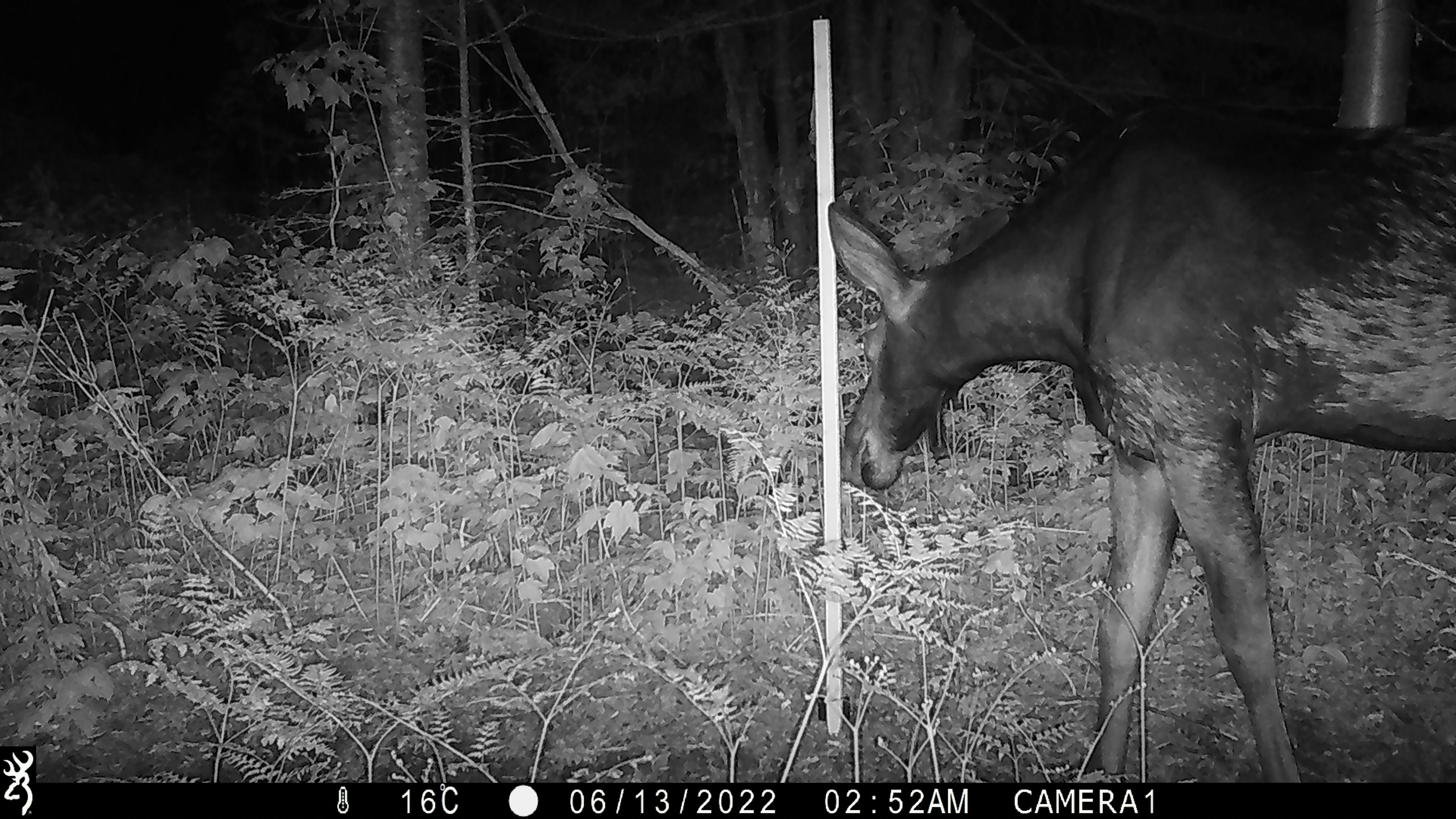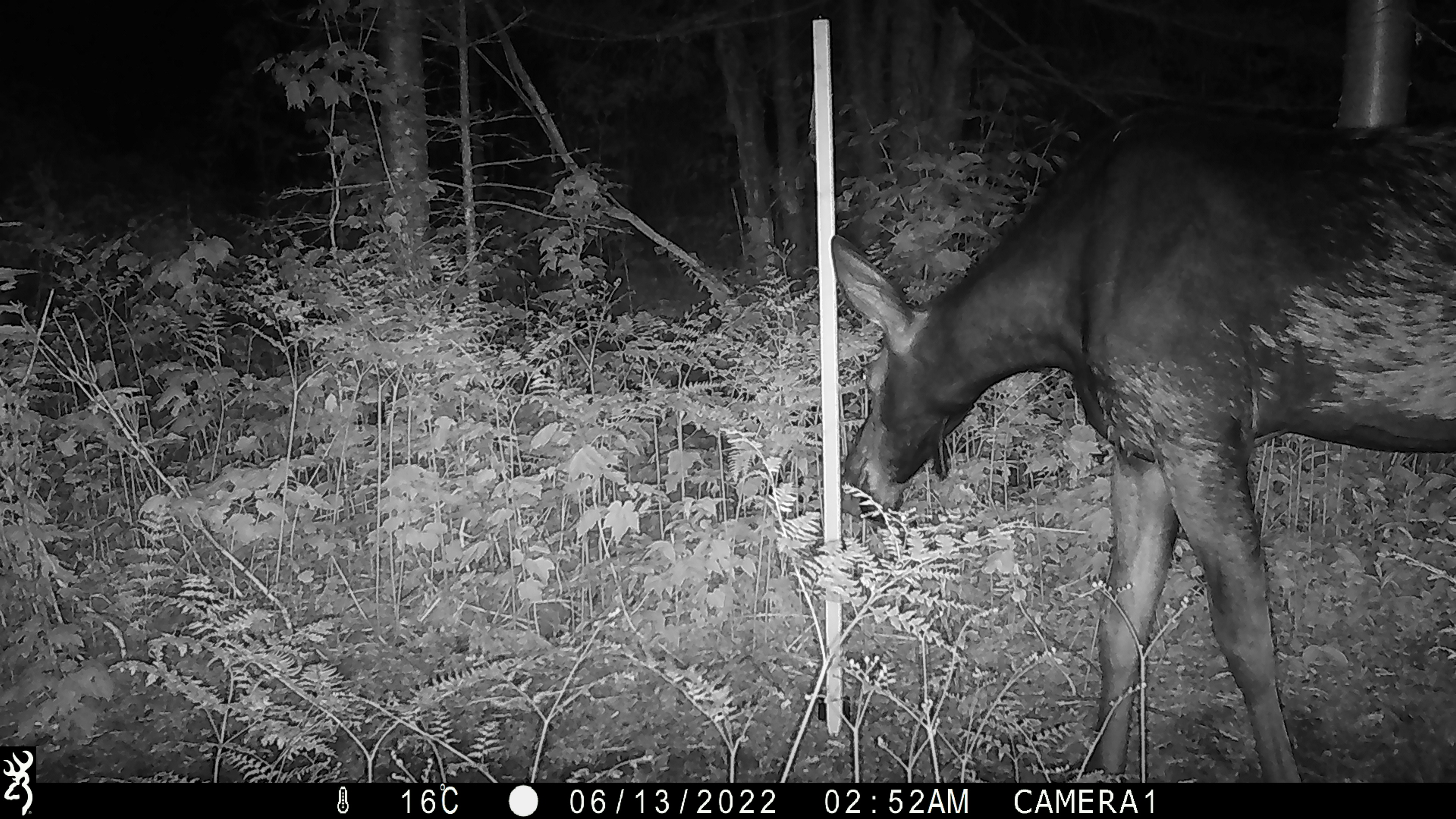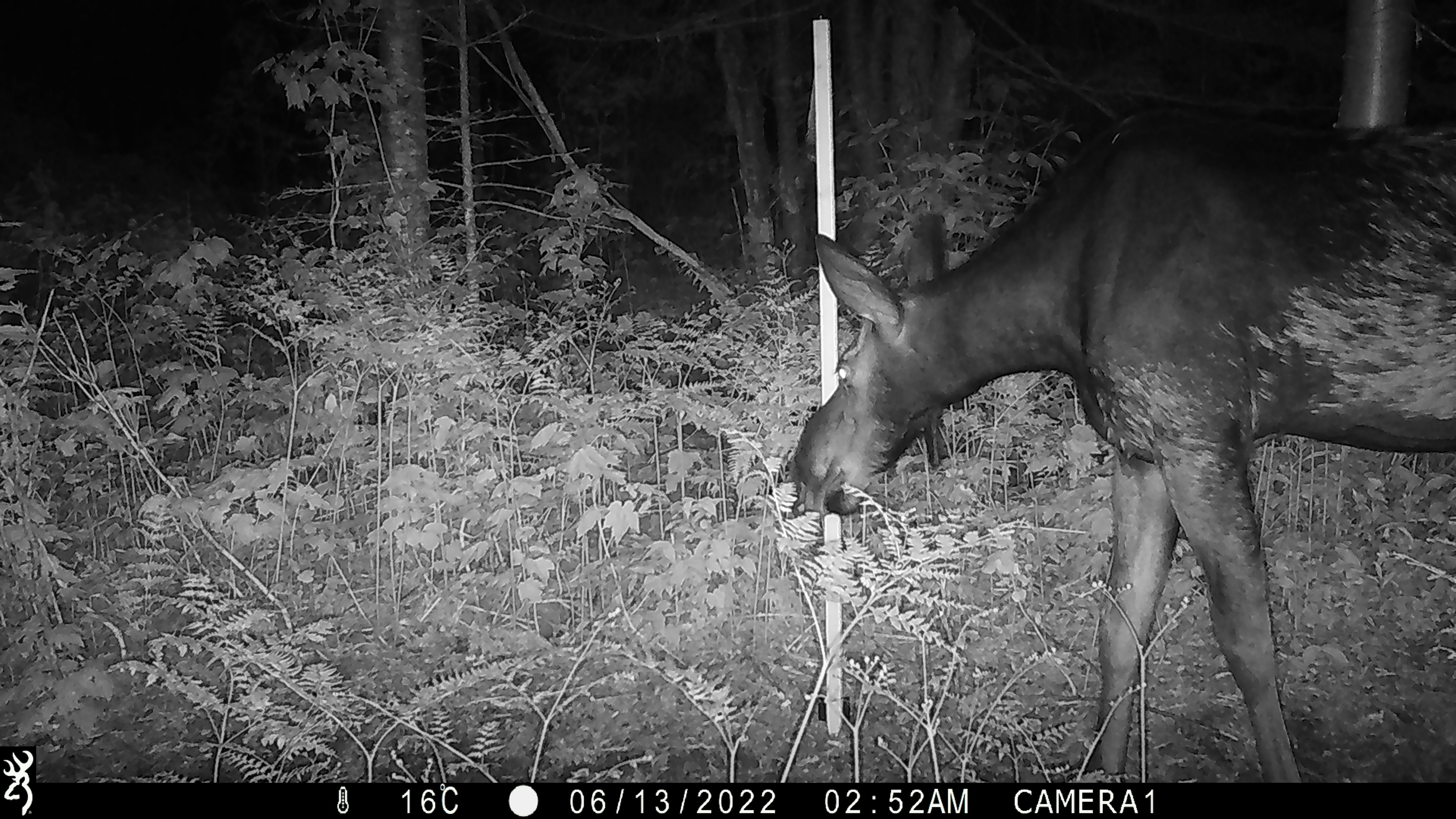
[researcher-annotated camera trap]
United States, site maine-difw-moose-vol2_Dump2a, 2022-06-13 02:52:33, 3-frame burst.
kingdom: Animalia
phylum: Chordata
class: Mammalia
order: Artiodactyla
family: Cervidae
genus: Alces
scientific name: Alces alces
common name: moose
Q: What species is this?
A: Moose (Alces alces).